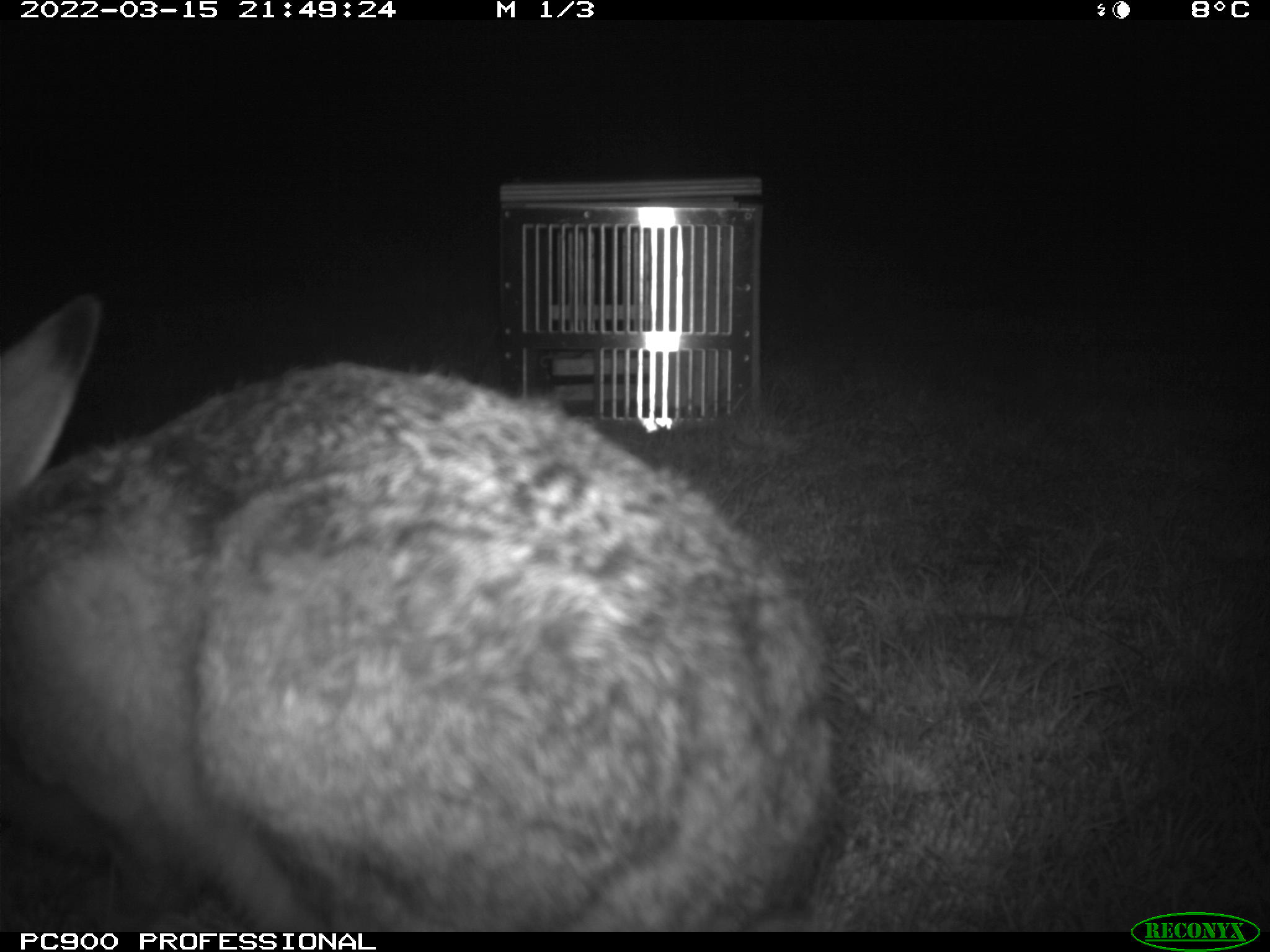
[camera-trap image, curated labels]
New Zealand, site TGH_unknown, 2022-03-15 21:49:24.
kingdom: Animalia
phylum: Chordata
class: Mammalia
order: Lagomorpha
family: Leporidae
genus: Lepus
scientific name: Lepus europaeus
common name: brown hare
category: hare